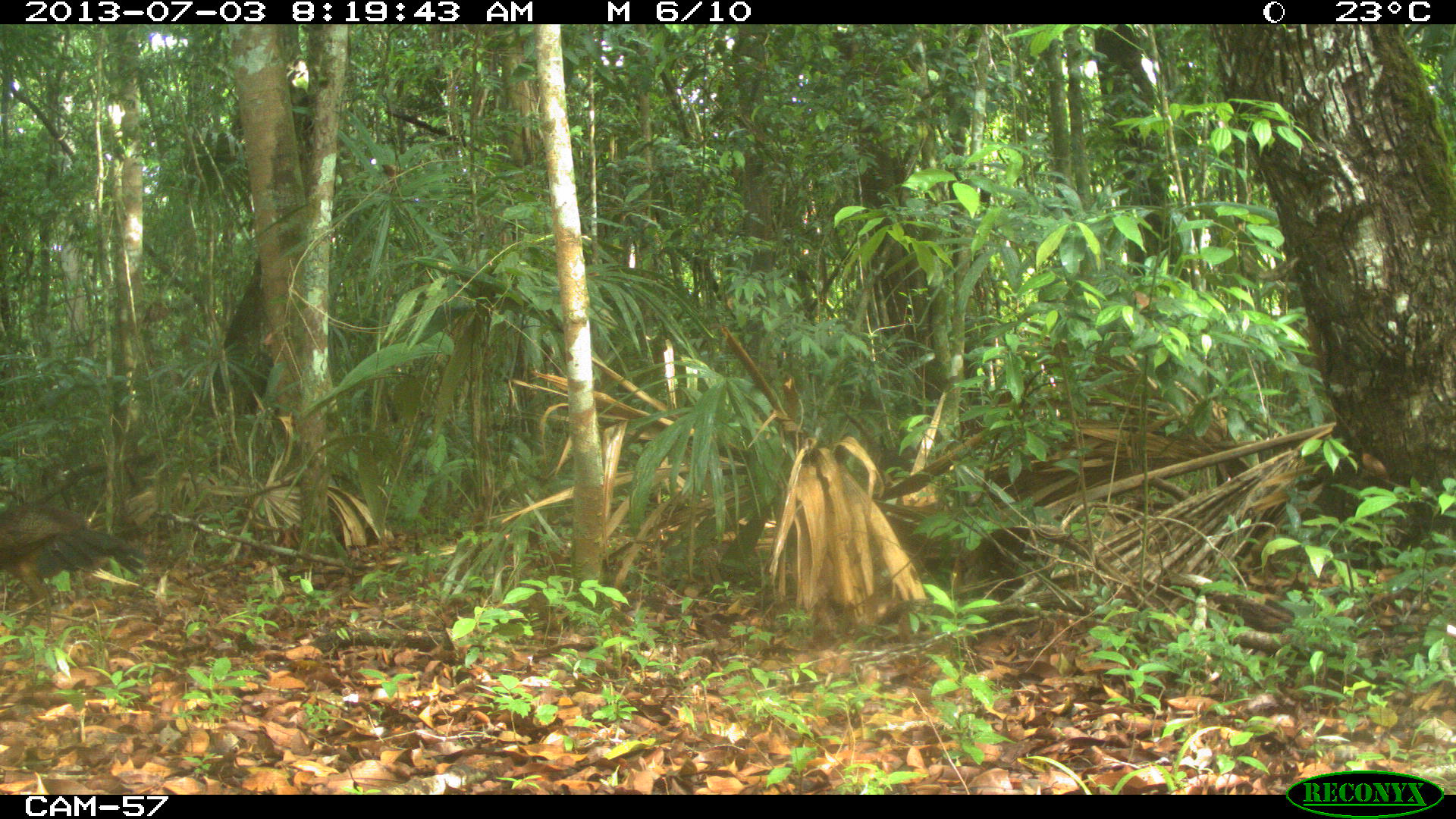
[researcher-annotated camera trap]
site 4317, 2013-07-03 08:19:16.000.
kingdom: Animalia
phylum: Chordata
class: Aves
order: Galliformes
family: Cracidae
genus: Crax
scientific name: Crax rubra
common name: great curassow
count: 1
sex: female